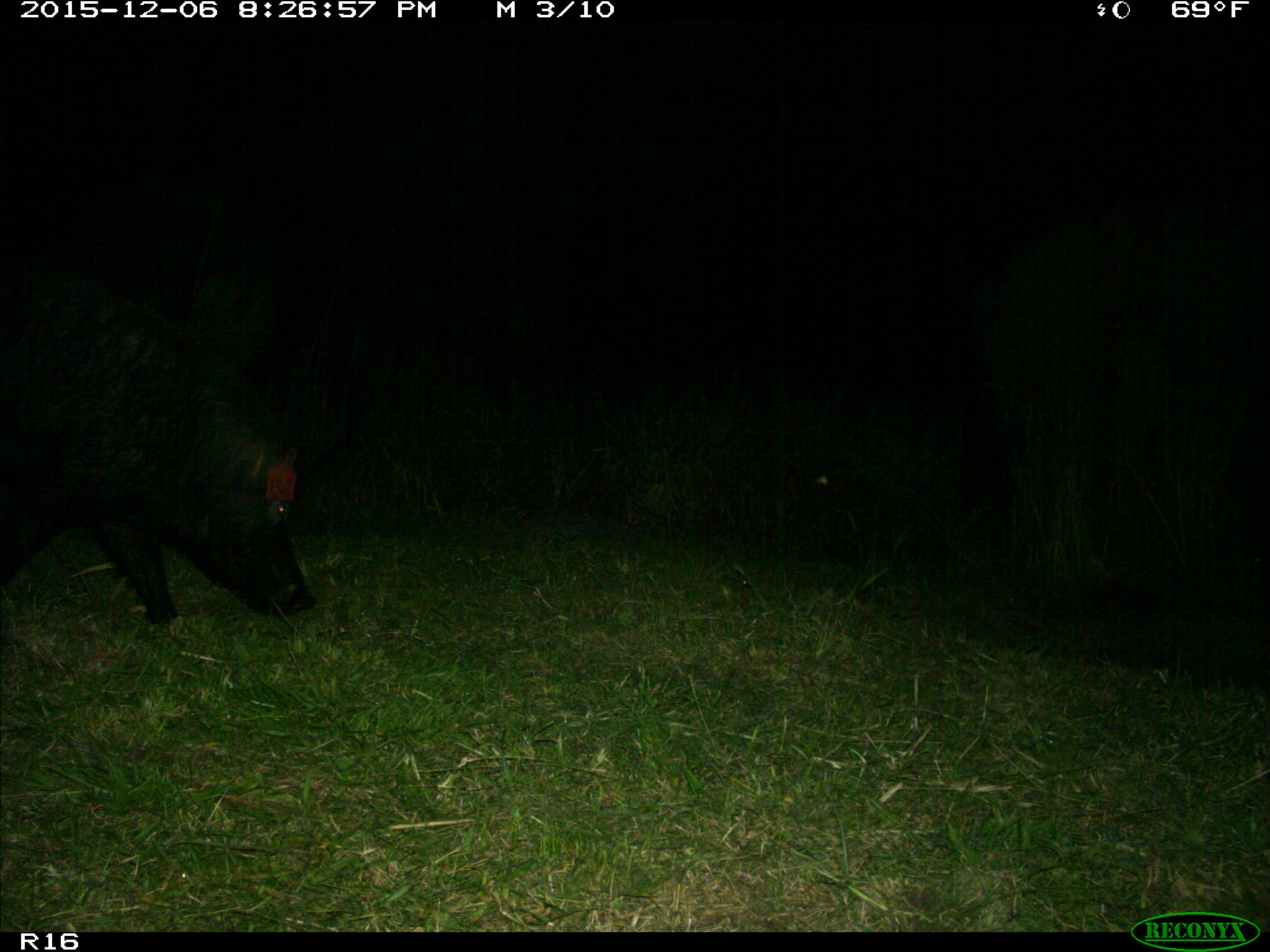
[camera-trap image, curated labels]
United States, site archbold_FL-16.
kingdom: Animalia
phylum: Chordata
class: Mammalia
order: Artiodactyla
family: Suidae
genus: Sus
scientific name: Sus scrofa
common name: wild boar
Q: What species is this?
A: Sus scrofa (wild boar).